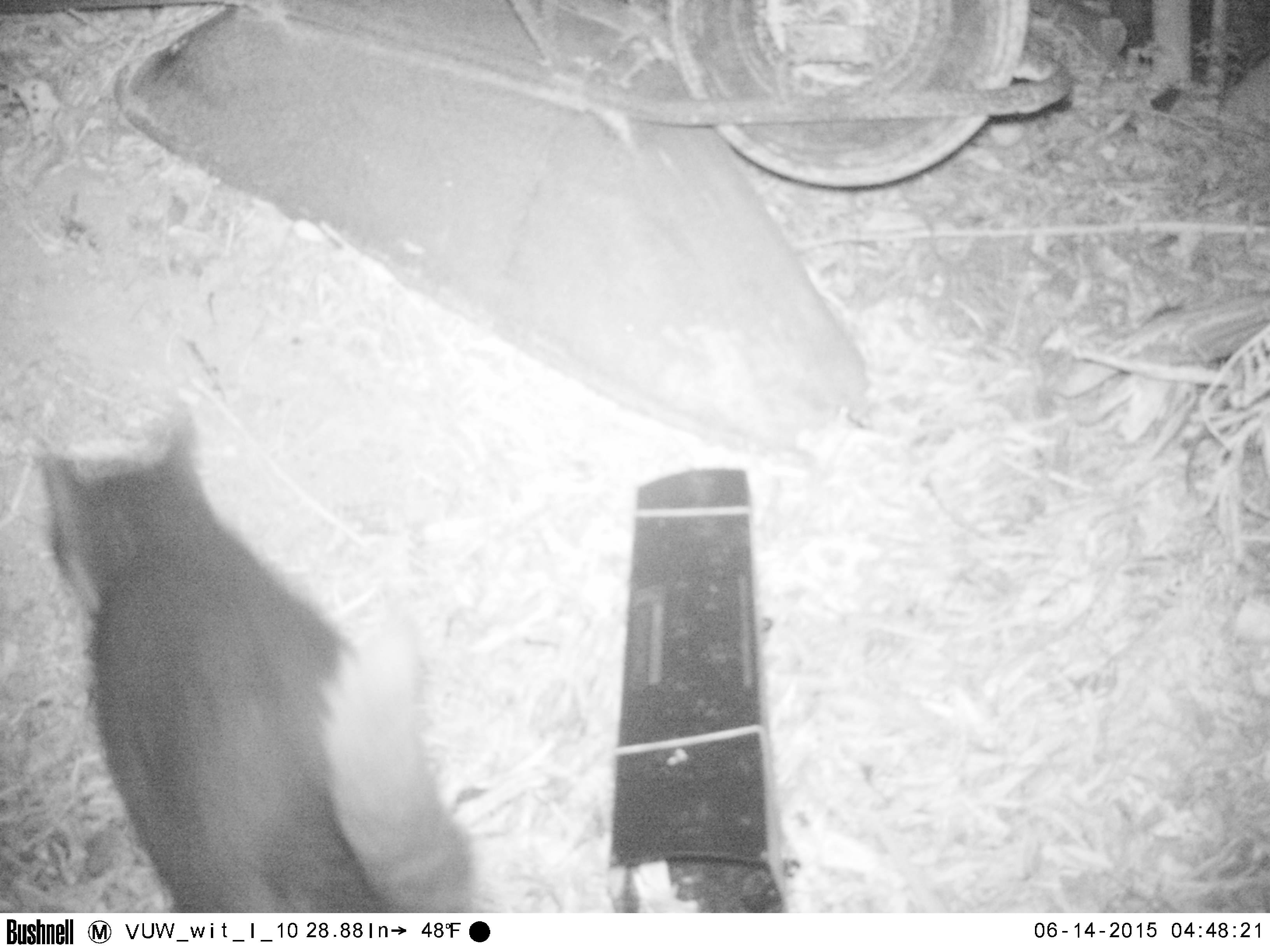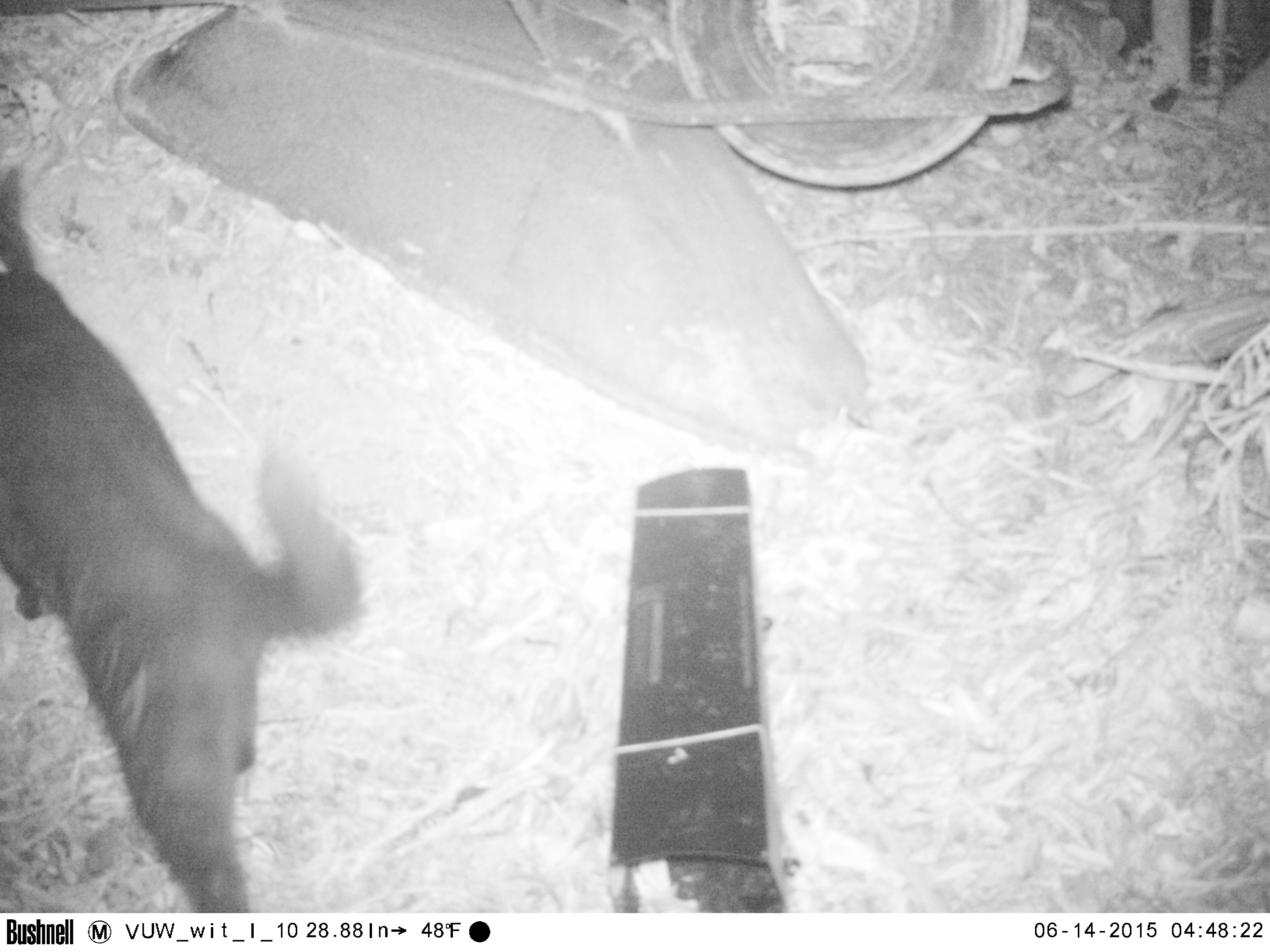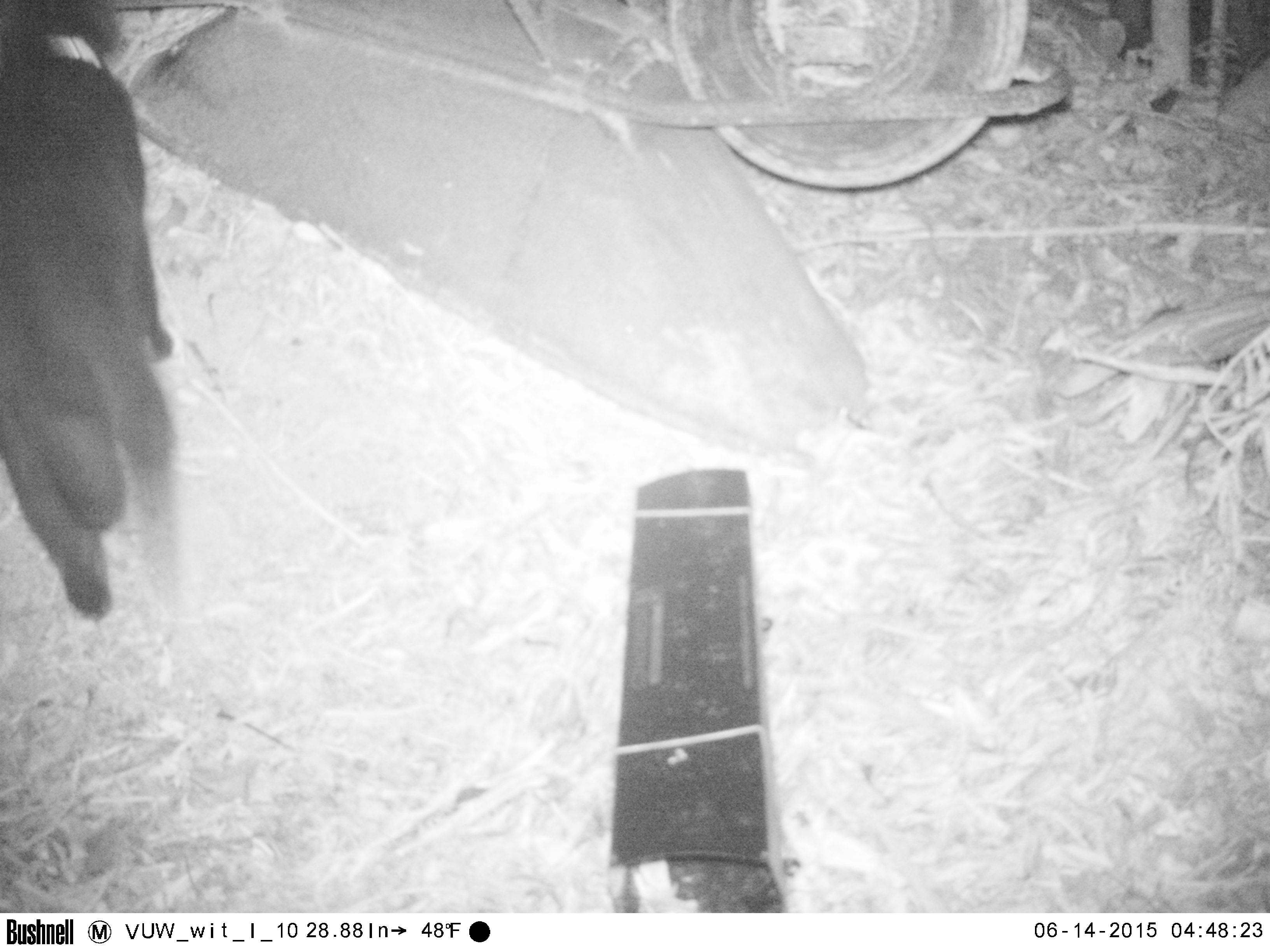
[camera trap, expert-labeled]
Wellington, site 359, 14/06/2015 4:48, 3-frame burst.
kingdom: Animalia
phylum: Chordata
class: Mammalia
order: Carnivora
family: Felidae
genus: Felis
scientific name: Felis catus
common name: cat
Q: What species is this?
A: Cat (Felis catus).